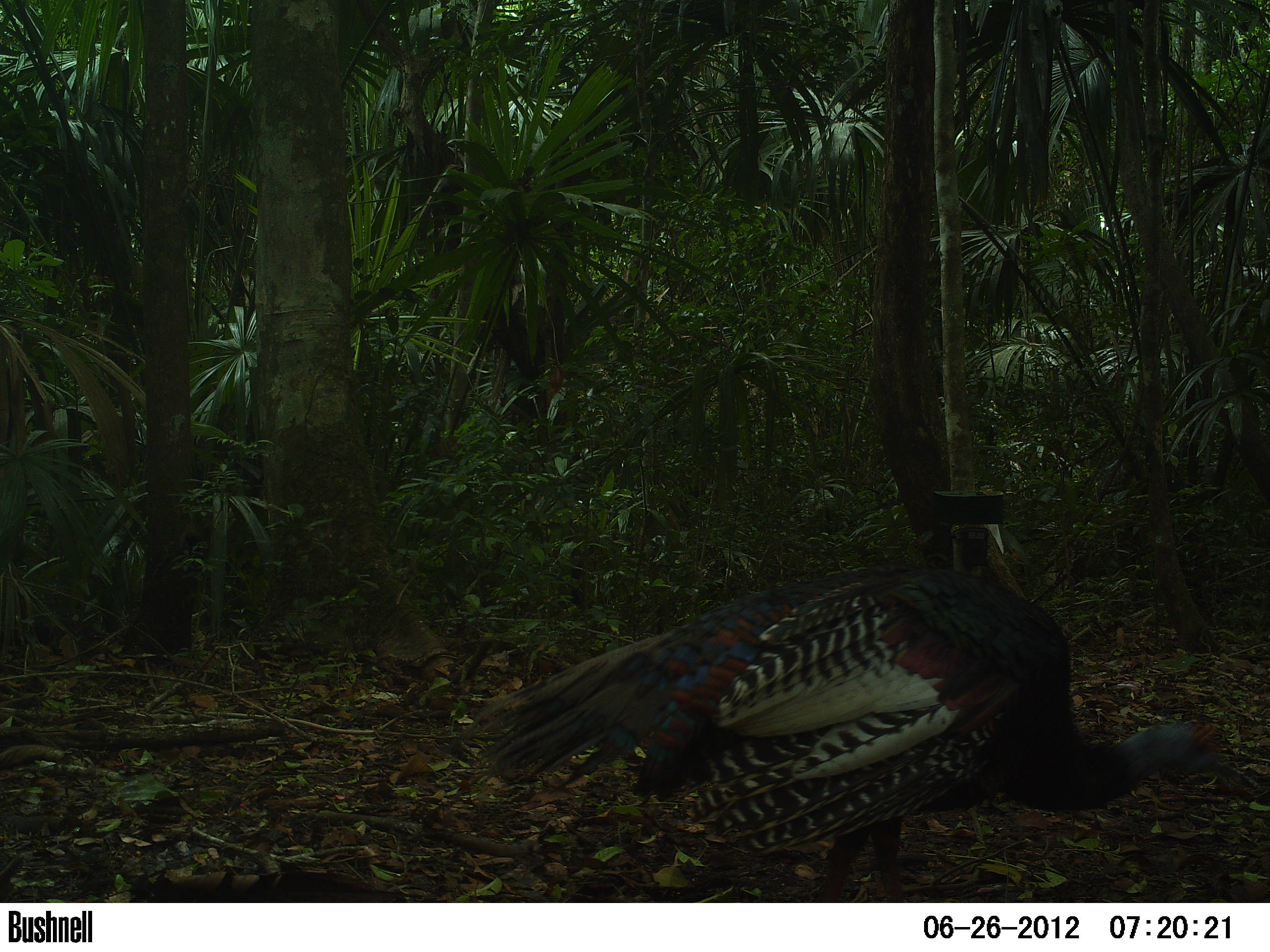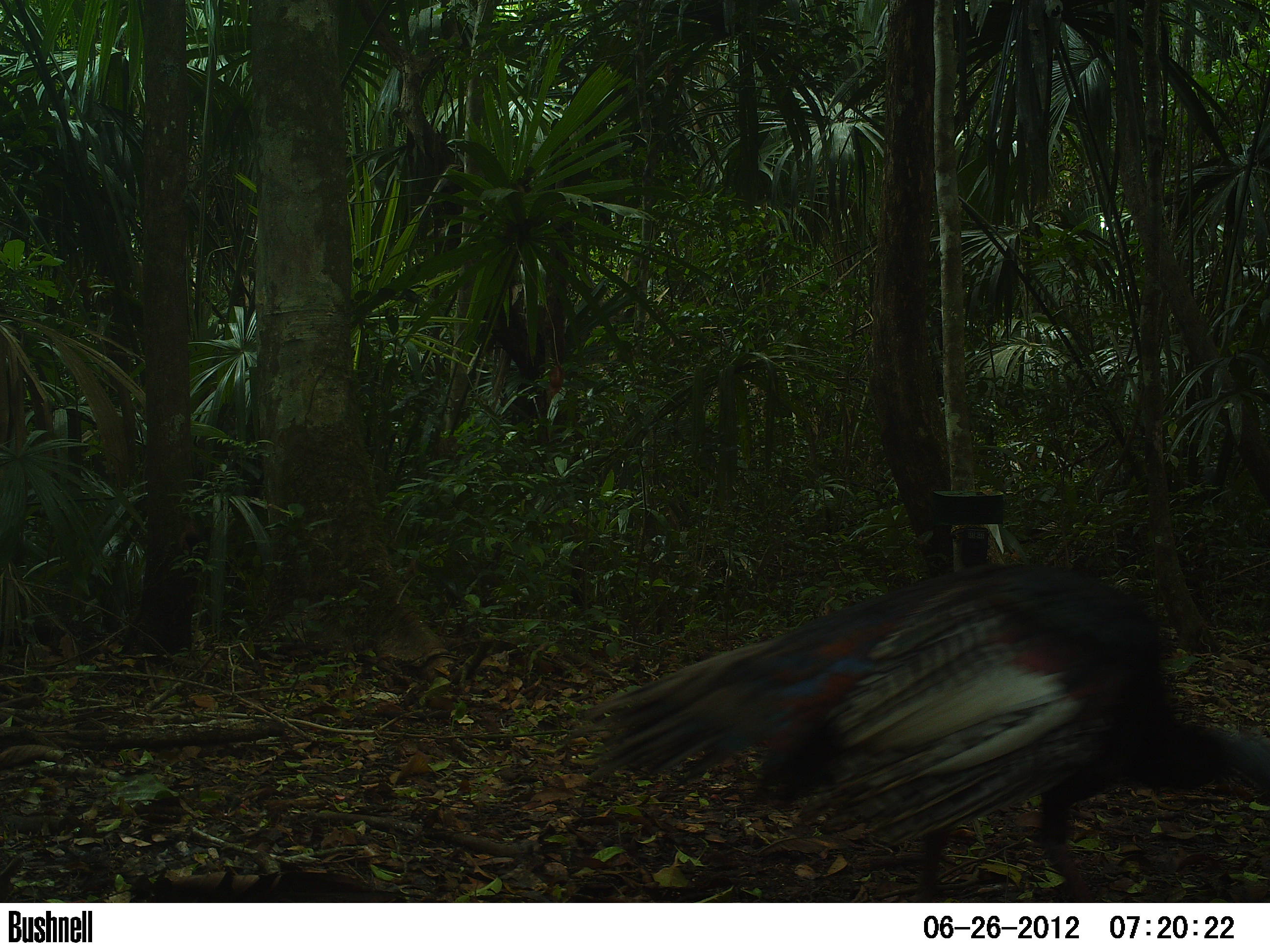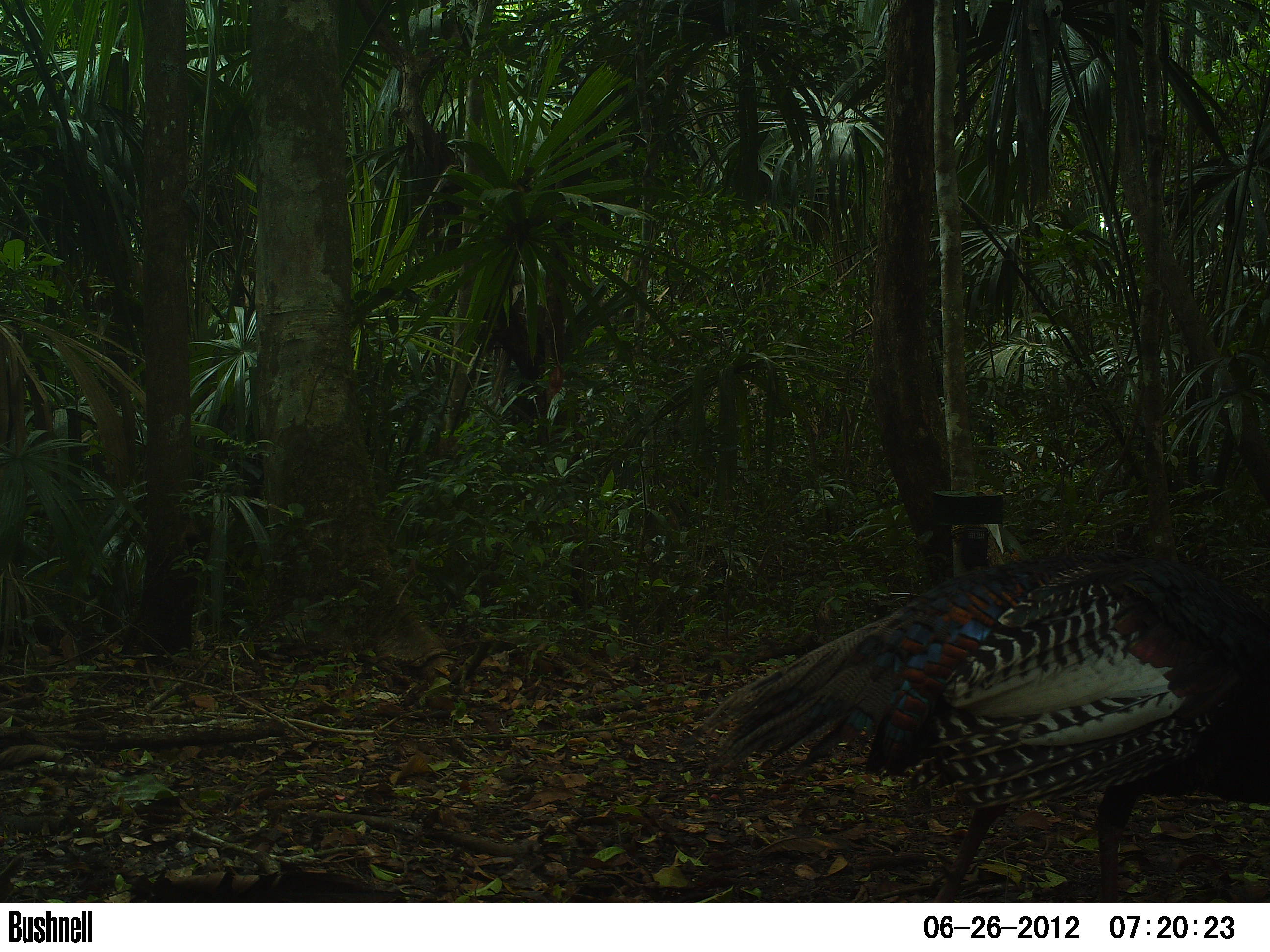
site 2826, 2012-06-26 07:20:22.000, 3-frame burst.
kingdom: Animalia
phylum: Chordata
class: Aves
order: Galliformes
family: Phasianidae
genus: Meleagris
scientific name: Meleagris ocellata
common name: ocellated turkey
Meleagris ocellata (ocellated turkey), count 1, age adult.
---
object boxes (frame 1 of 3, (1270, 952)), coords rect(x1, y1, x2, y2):
meleagris ocellata: rect(461, 562, 1226, 903)